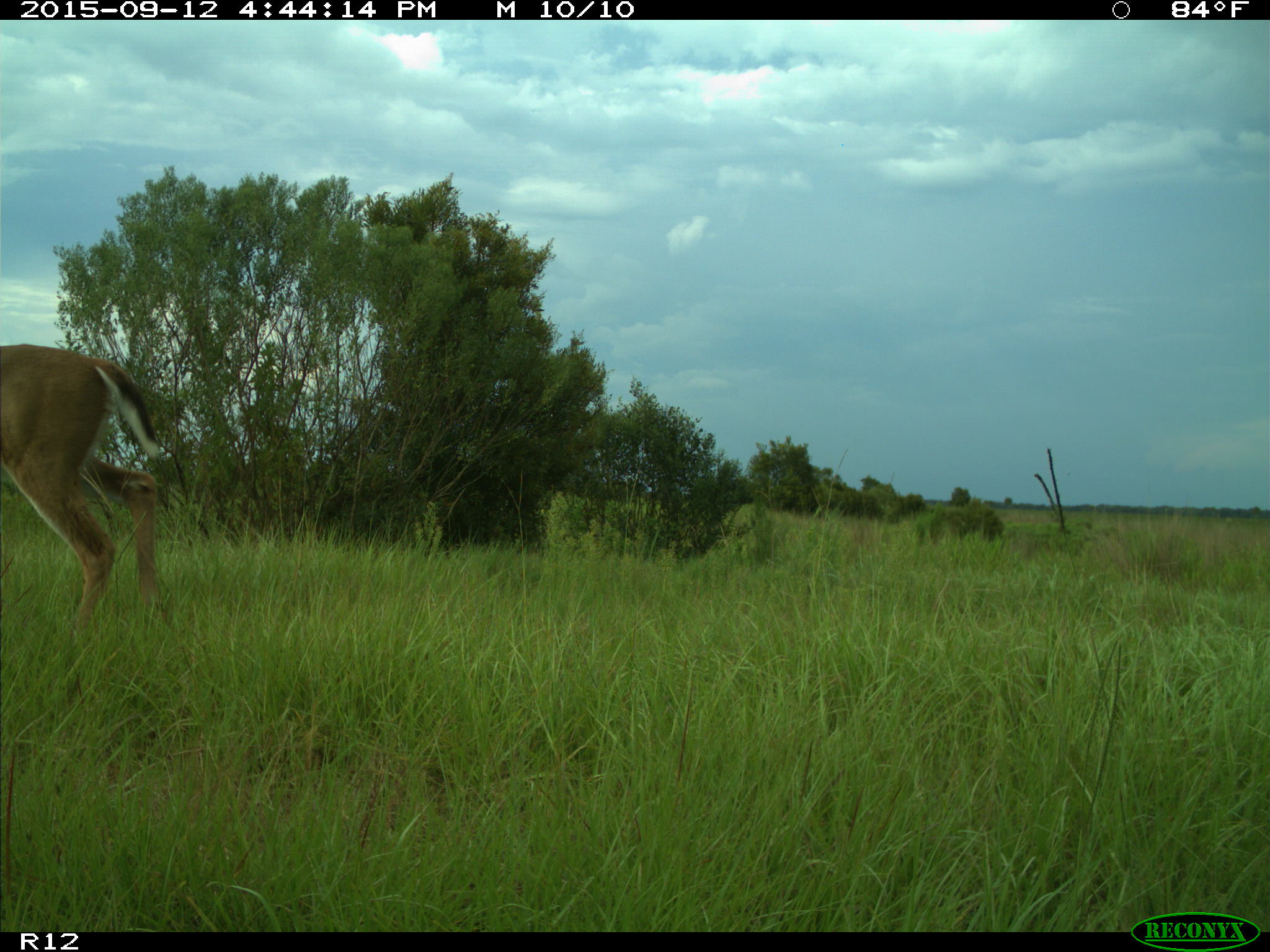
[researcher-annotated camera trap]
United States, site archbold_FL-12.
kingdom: Animalia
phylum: Chordata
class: Mammalia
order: Artiodactyla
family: Cervidae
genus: Odocoileus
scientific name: Odocoileus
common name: deer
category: unidentified deer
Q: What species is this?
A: Unidentified deer (deer) (Odocoileus).